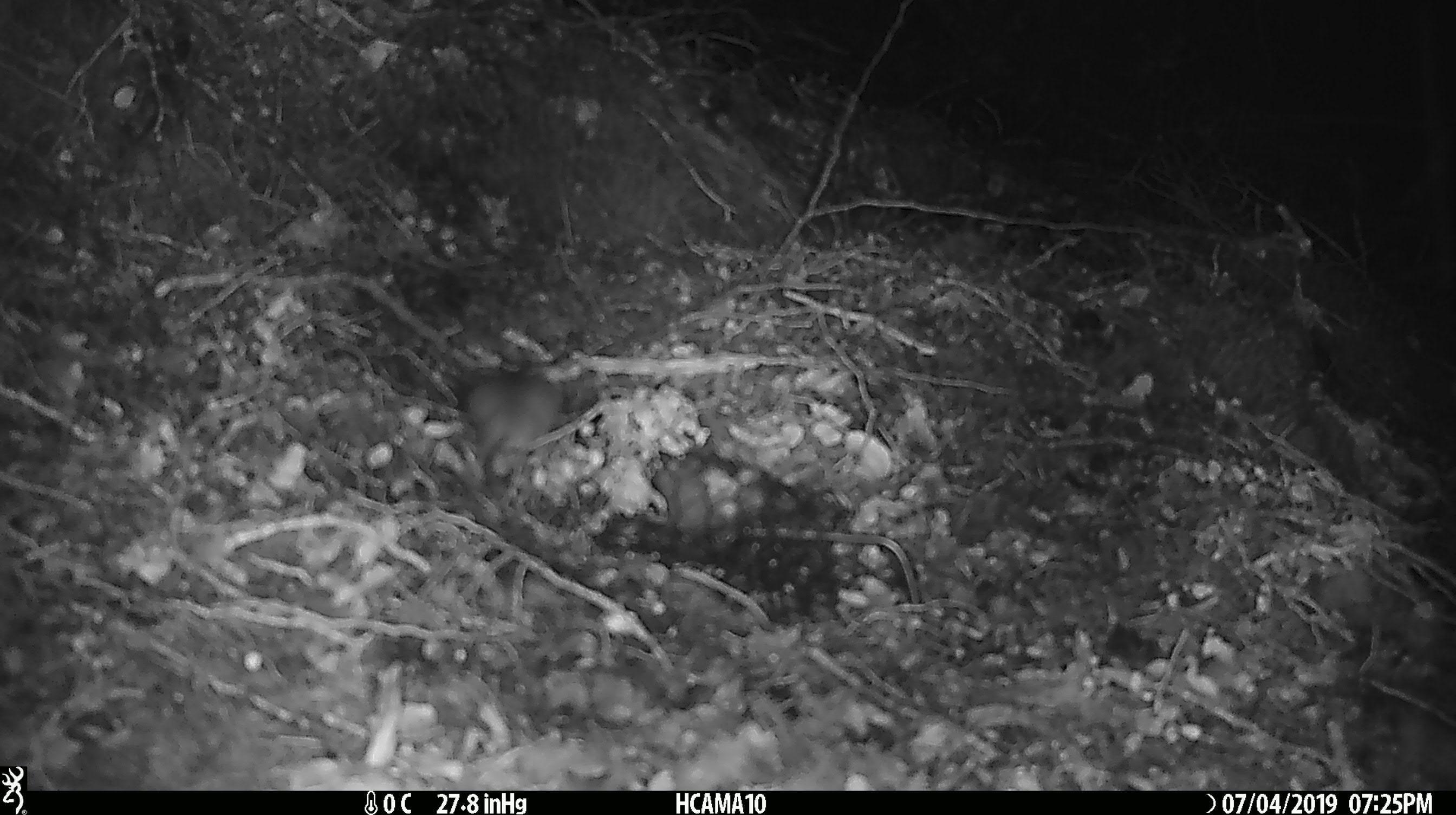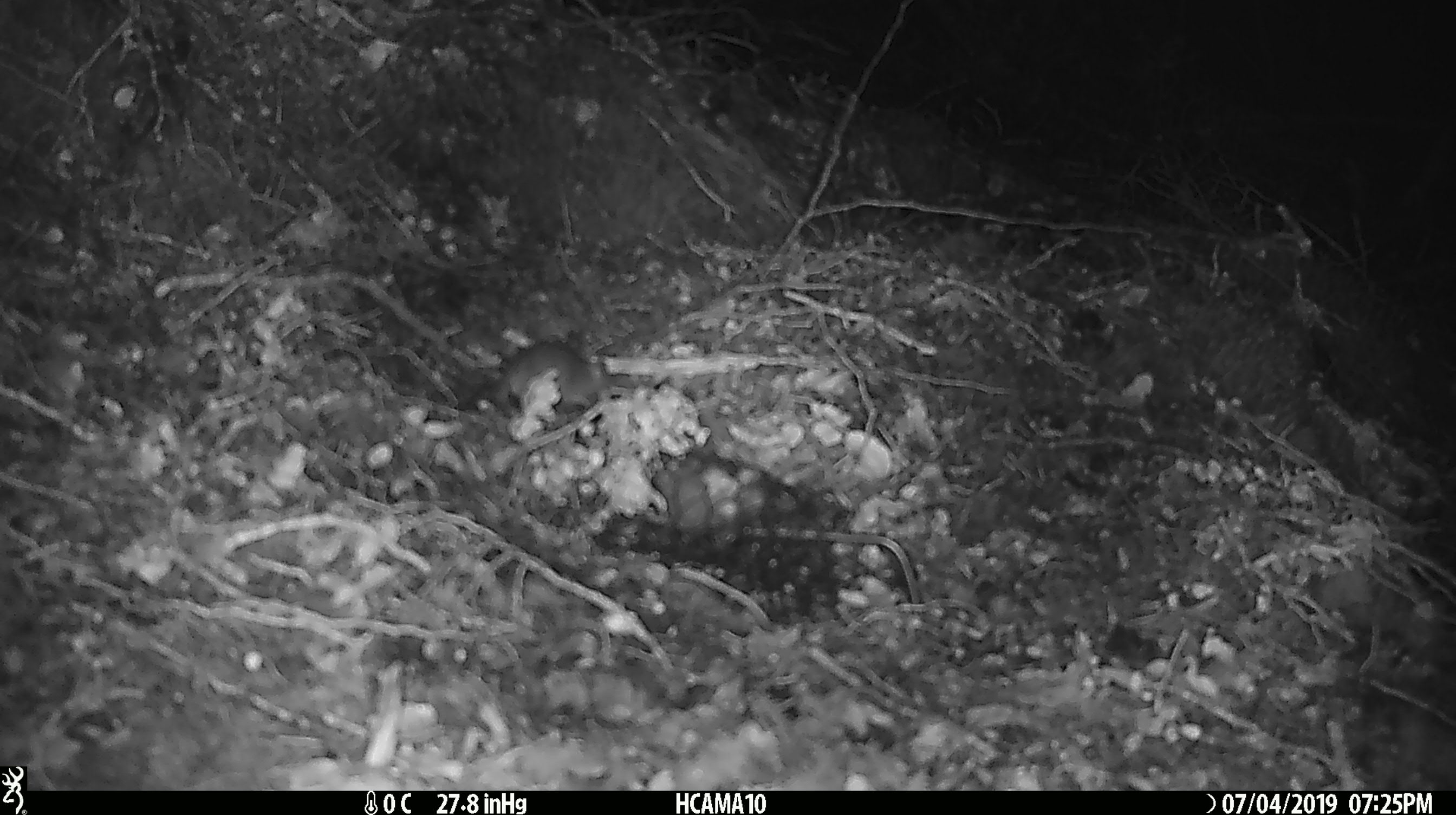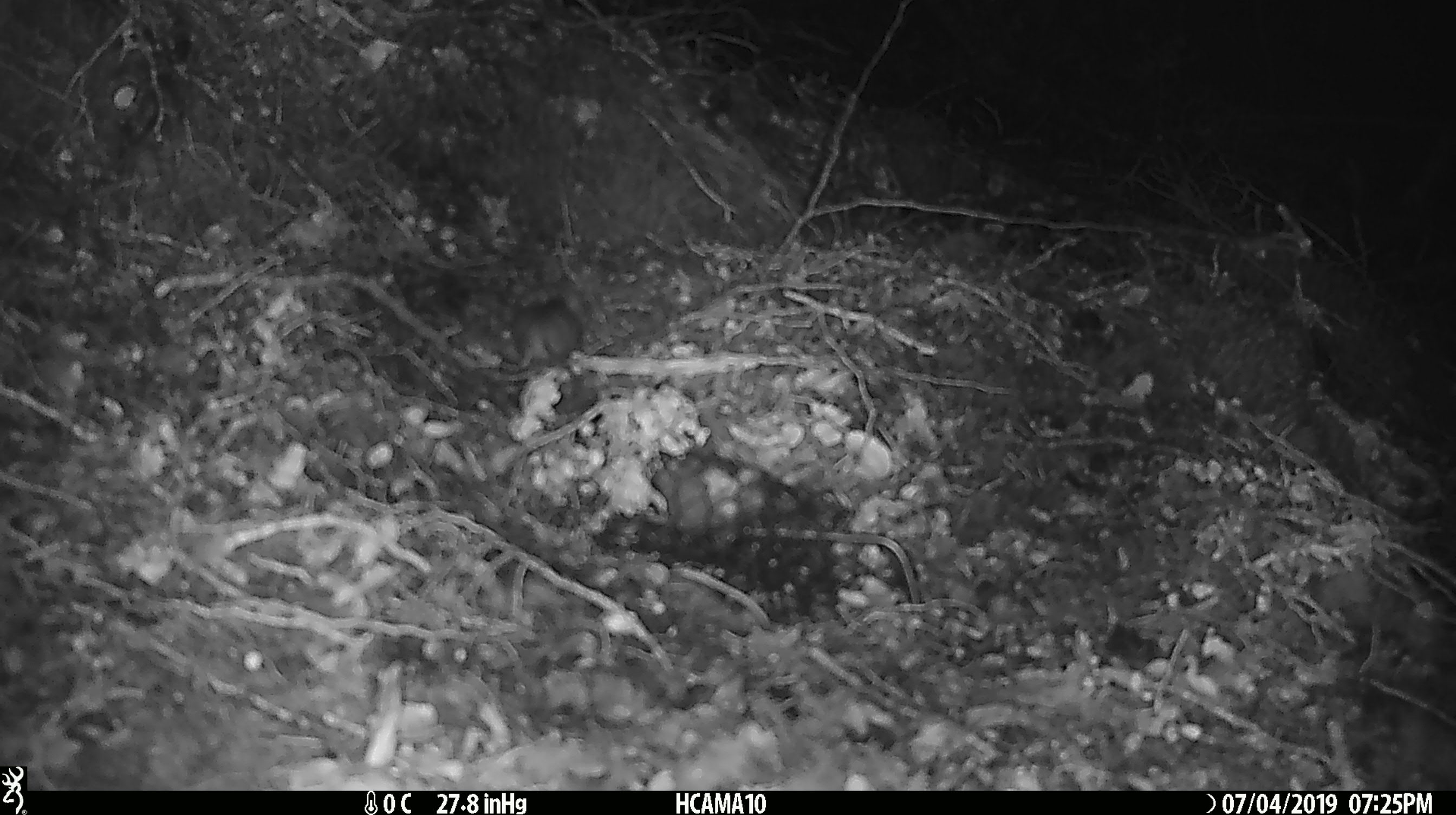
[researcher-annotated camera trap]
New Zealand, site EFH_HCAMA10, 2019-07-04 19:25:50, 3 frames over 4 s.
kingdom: Animalia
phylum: Chordata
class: Mammalia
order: Rodentia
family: Muridae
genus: Mus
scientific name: Mus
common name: mouse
Mouse (Mus).